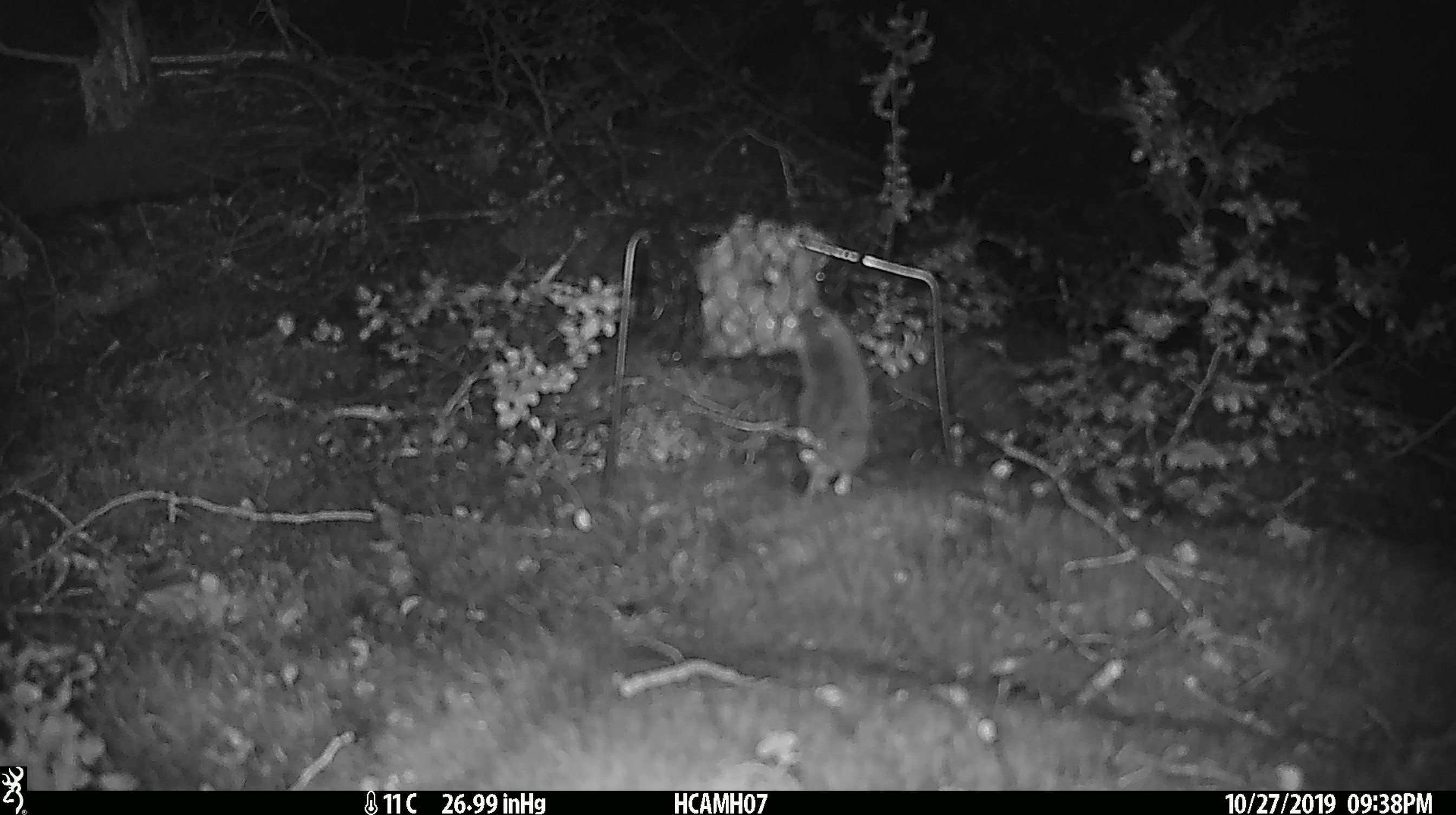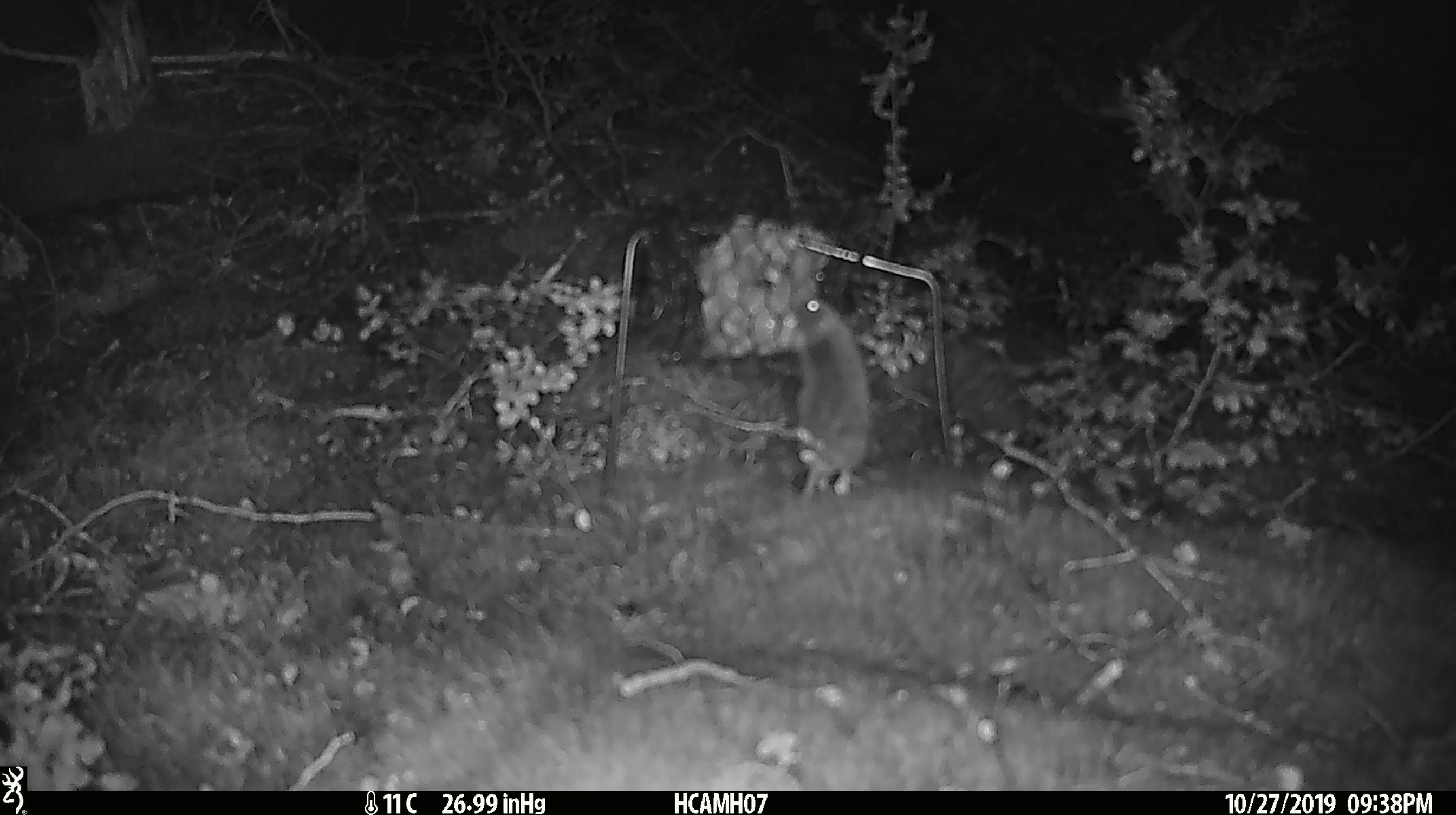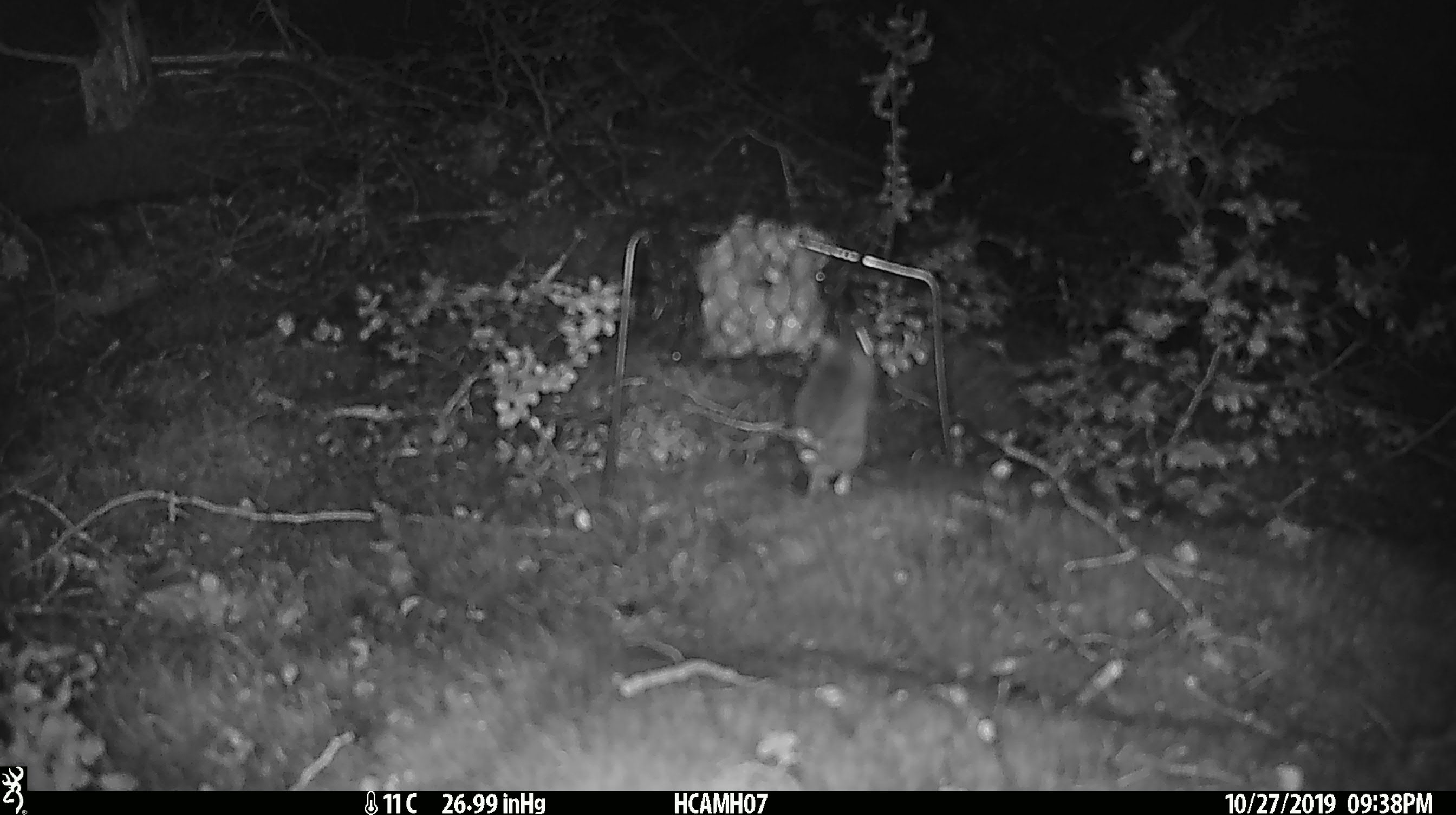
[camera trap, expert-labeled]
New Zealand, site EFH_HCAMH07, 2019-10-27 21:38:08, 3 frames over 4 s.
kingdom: Animalia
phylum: Chordata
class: Mammalia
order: Rodentia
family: Muridae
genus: Mus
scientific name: Mus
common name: mouse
Mouse (Mus).